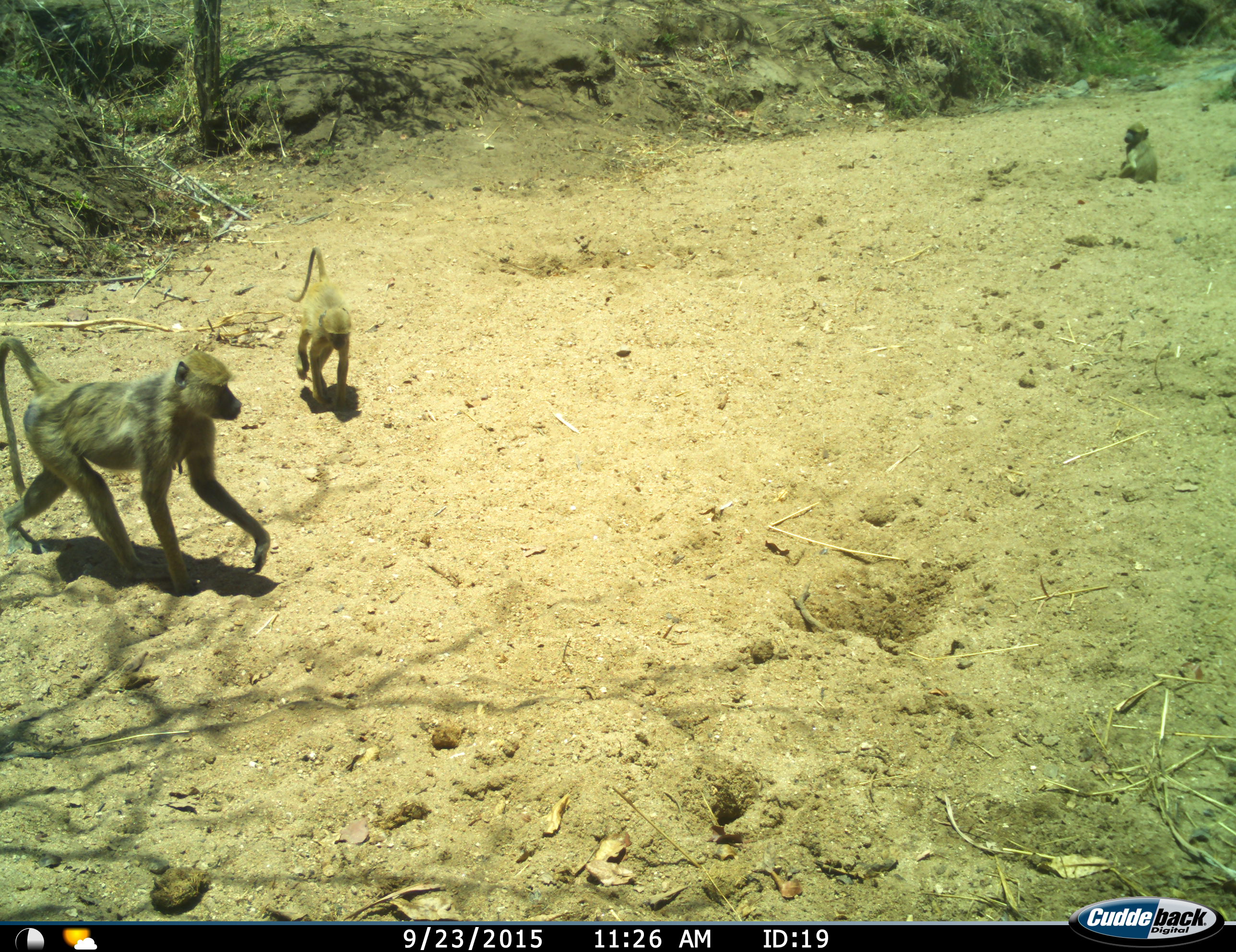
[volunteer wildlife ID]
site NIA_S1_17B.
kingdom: Animalia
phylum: Chordata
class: Mammalia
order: Primates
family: Cercopithecidae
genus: Papio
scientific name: Papio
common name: baboon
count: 3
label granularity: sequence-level